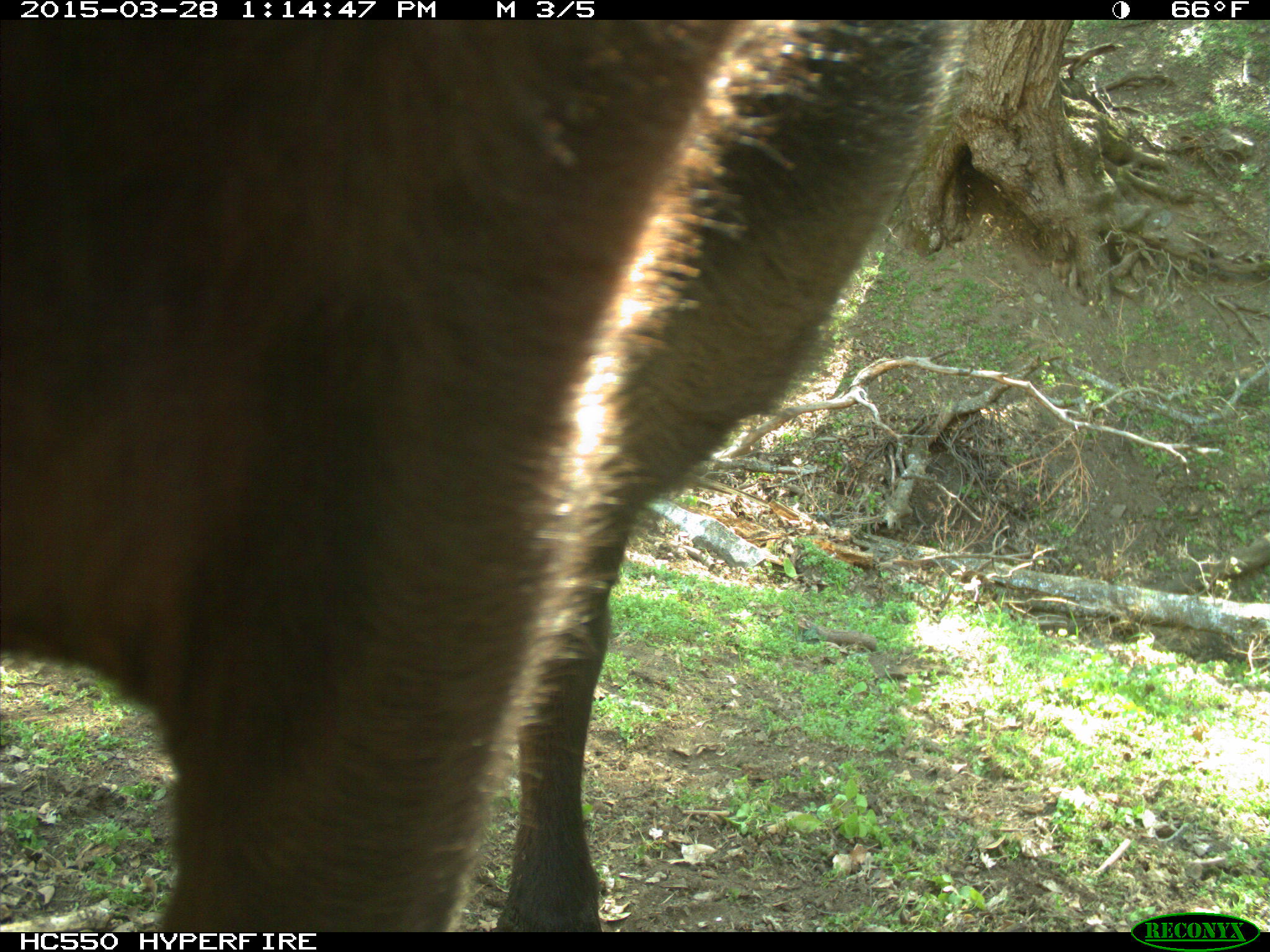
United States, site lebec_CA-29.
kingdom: Animalia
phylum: Chordata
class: Mammalia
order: Artiodactyla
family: Bovidae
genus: Bos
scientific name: Bos taurus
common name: domestic cow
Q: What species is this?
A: Bos taurus (domestic cow).